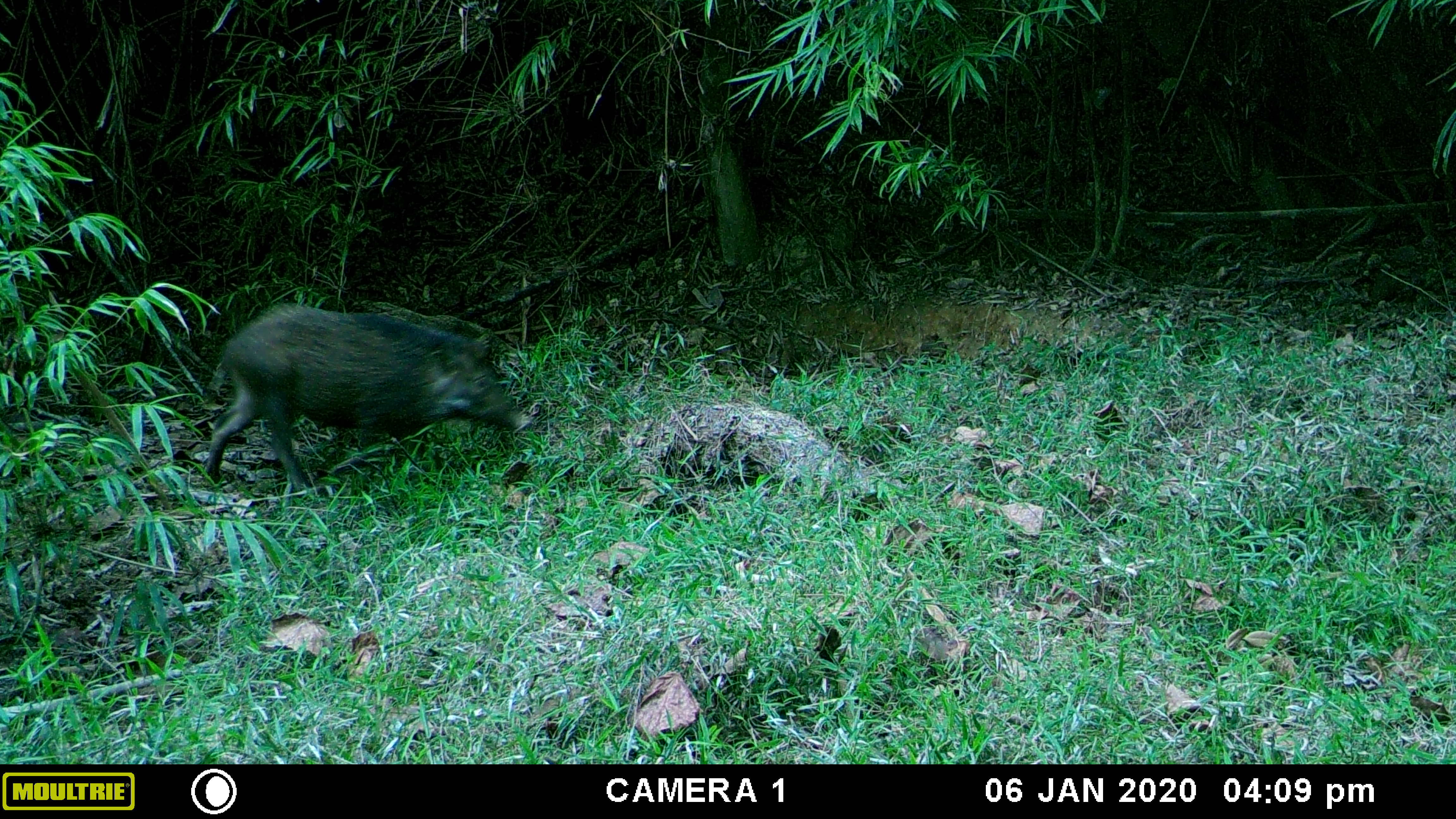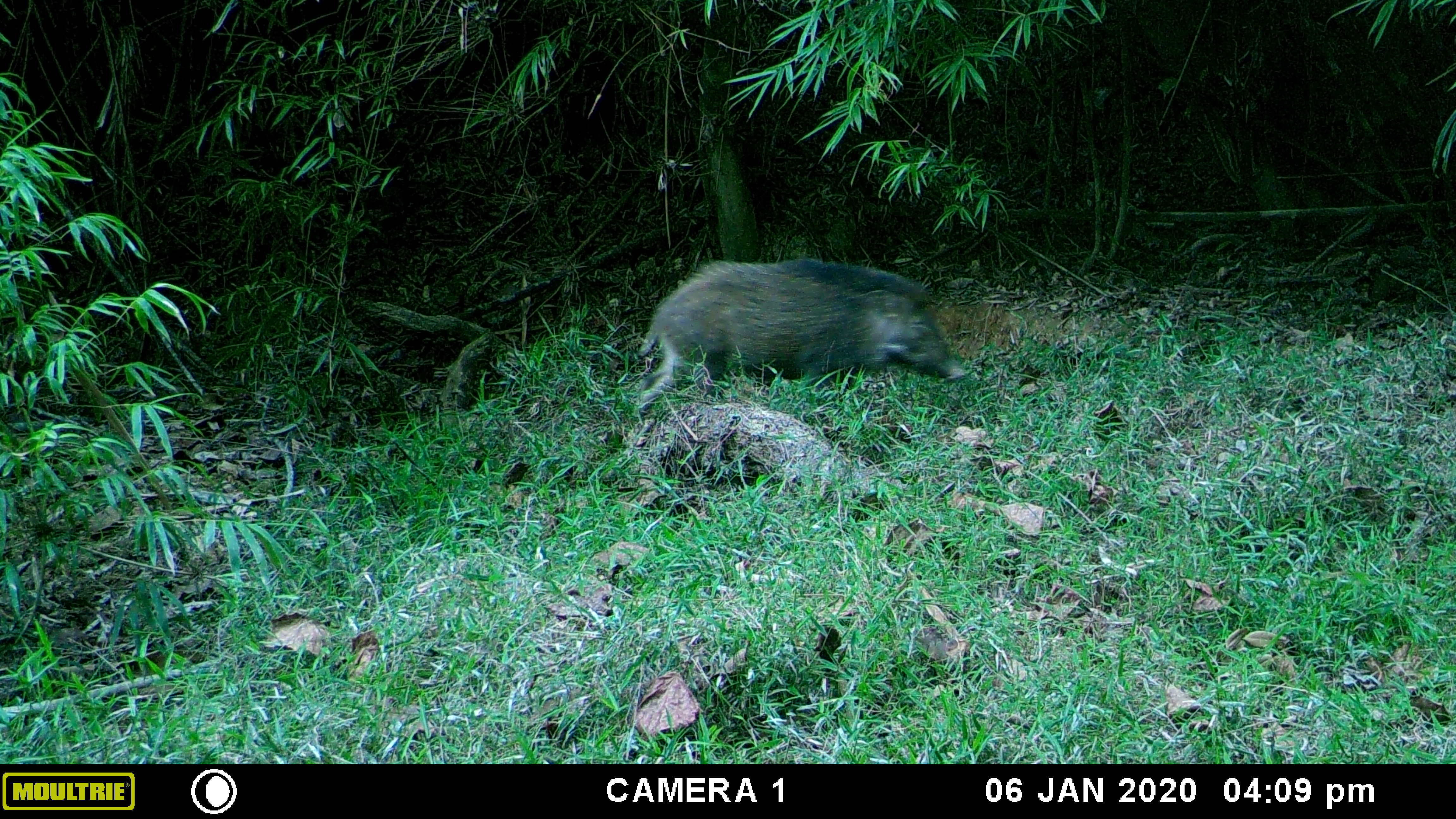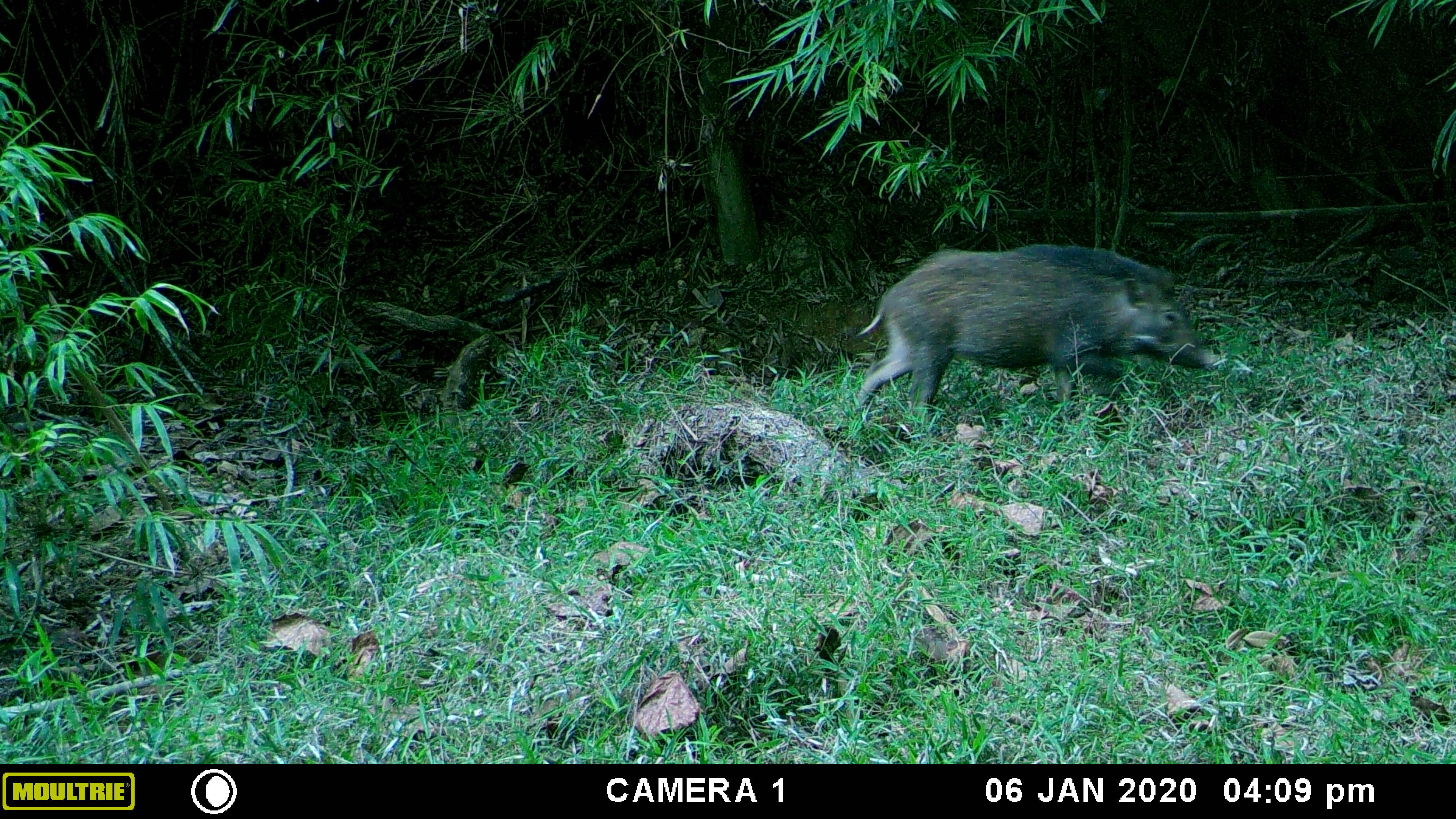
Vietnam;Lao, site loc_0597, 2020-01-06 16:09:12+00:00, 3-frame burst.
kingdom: Animalia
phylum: Chordata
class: Mammalia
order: Artiodactyla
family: Suidae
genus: Sus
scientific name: Sus scrofa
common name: eurasian wild pig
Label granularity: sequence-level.